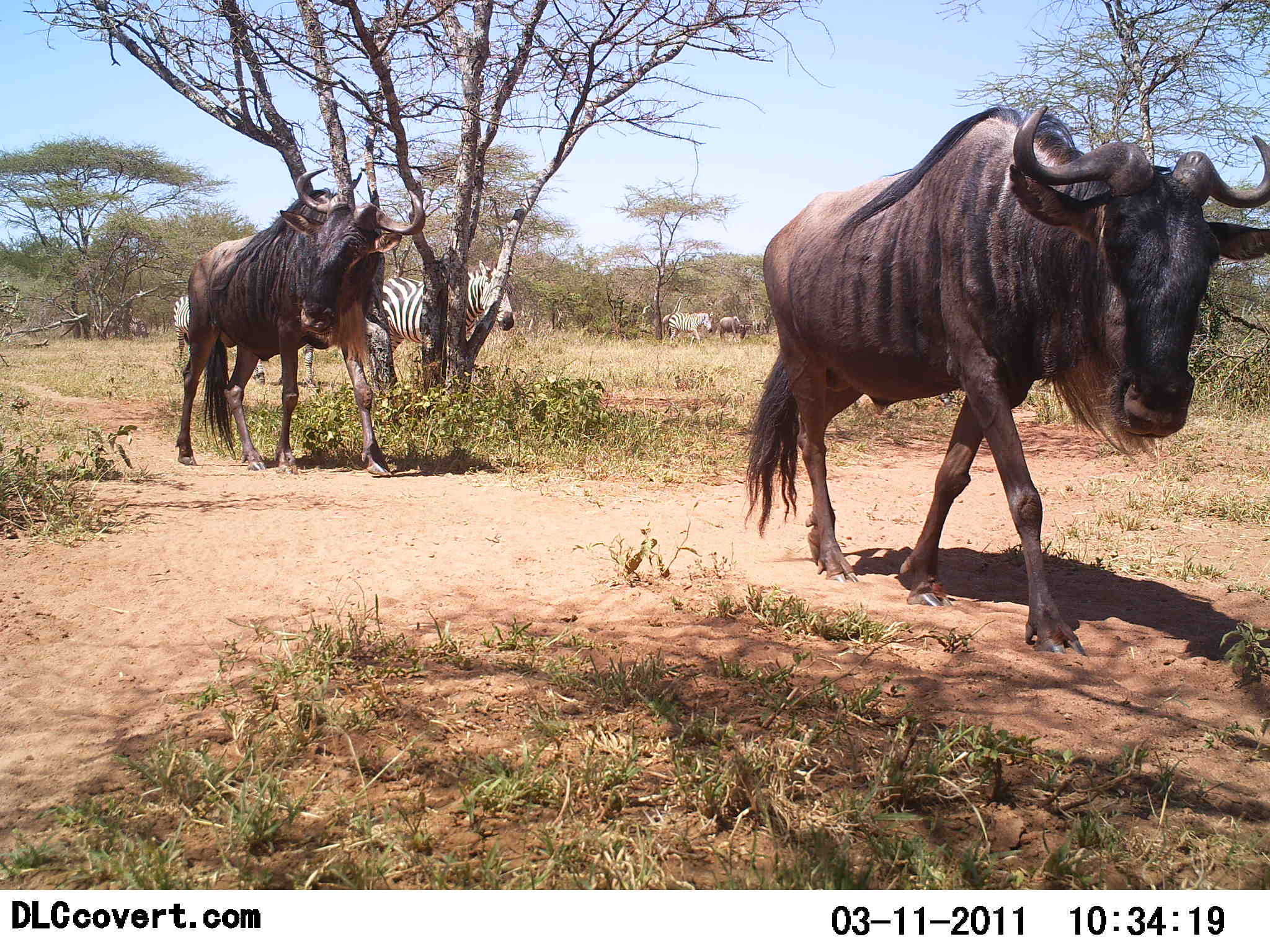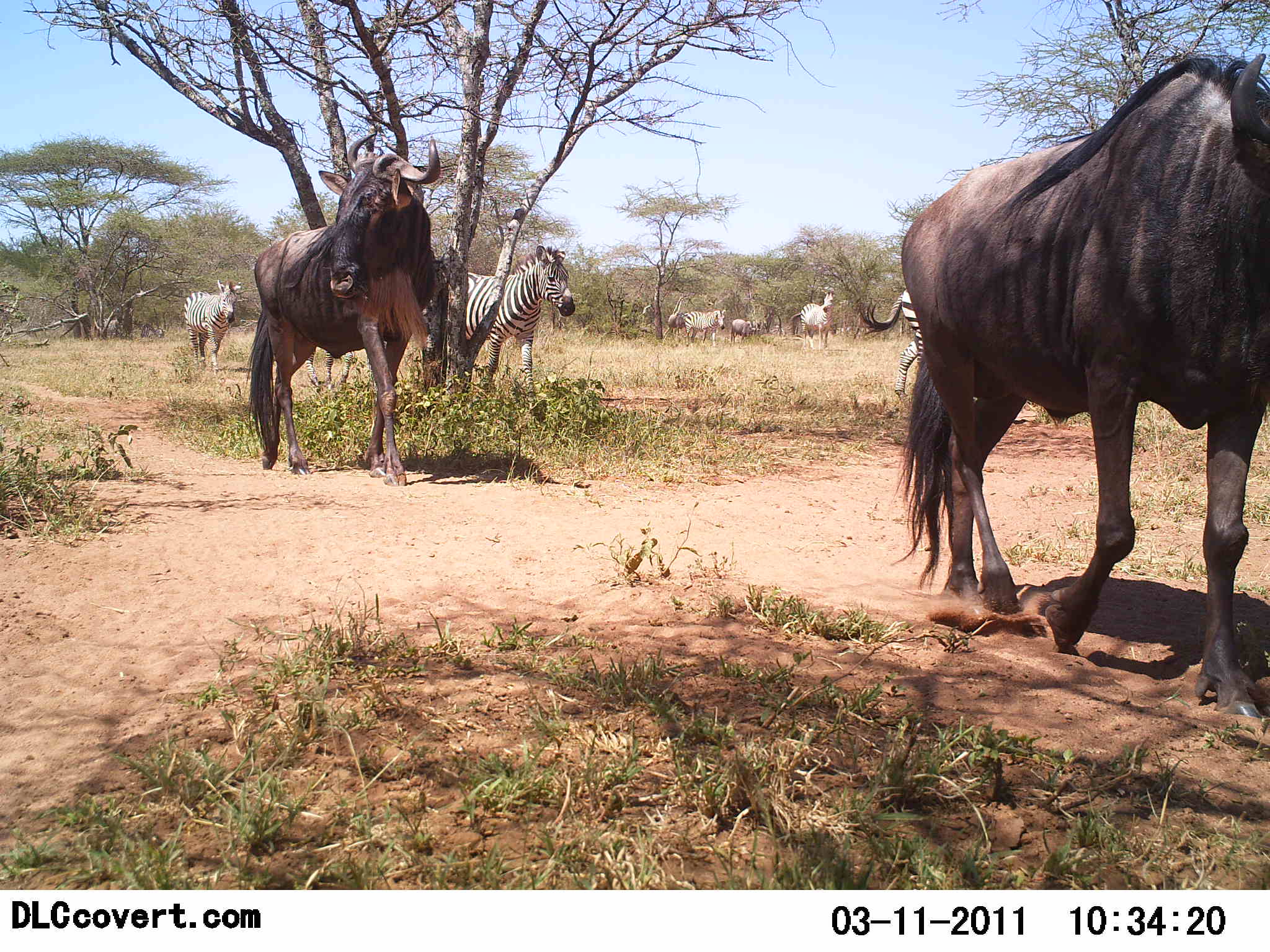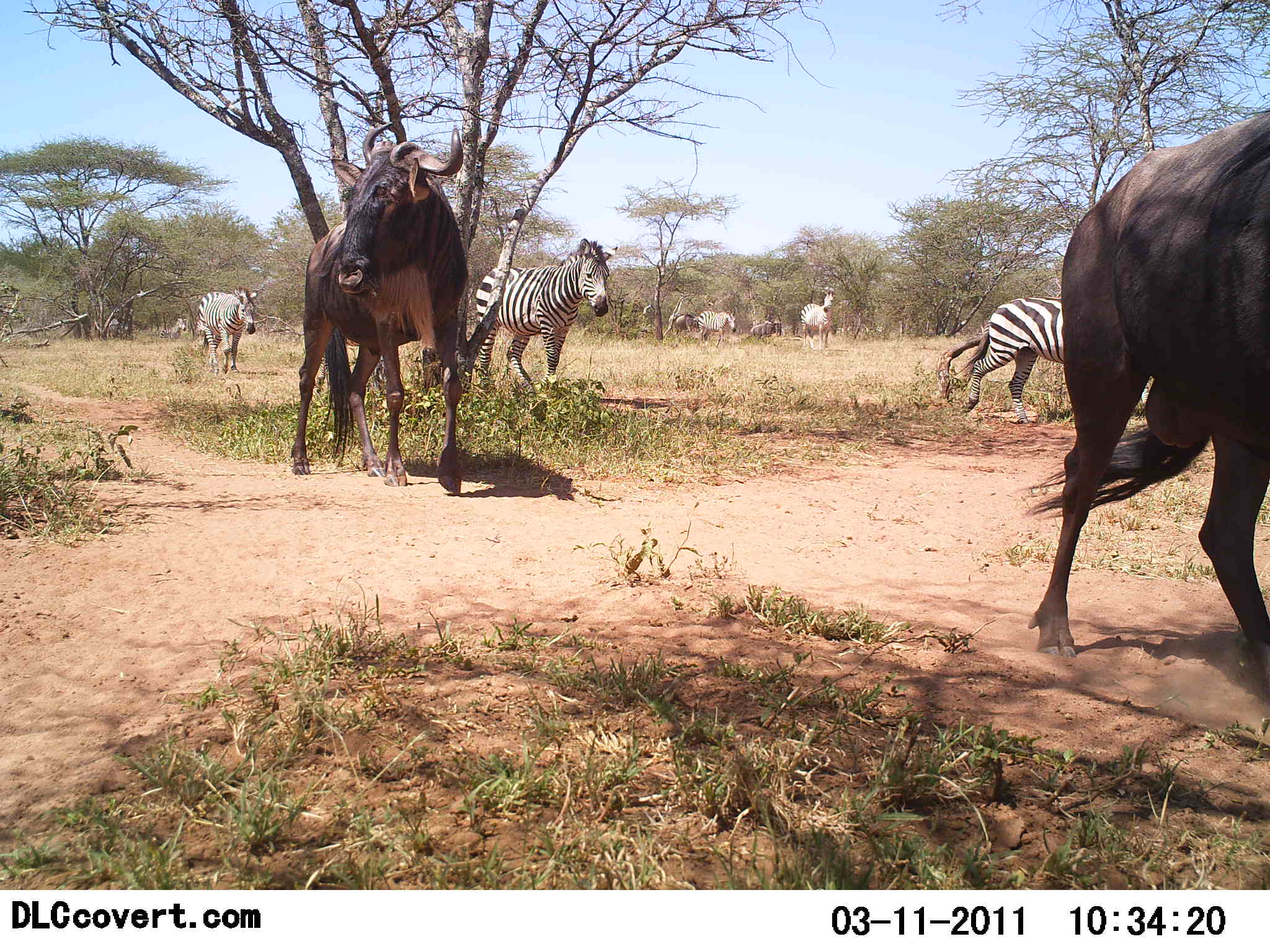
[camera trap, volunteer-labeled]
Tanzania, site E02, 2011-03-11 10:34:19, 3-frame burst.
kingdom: Animalia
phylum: Chordata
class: Mammalia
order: Artiodactyla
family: Bovidae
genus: Connochaetes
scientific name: Connochaetes taurinus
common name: blue wildebeest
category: wildebeest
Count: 3.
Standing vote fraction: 7%.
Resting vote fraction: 0%.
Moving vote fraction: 100%.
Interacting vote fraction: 0%.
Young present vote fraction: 0%.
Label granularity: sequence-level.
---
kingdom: Animalia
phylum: Chordata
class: Mammalia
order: Perissodactyla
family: Equidae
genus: Equus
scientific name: Equus quagga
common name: plains zebra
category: zebra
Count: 5.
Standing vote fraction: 38%.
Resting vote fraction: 0%.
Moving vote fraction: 92%.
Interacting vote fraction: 0%.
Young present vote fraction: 0%.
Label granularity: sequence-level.